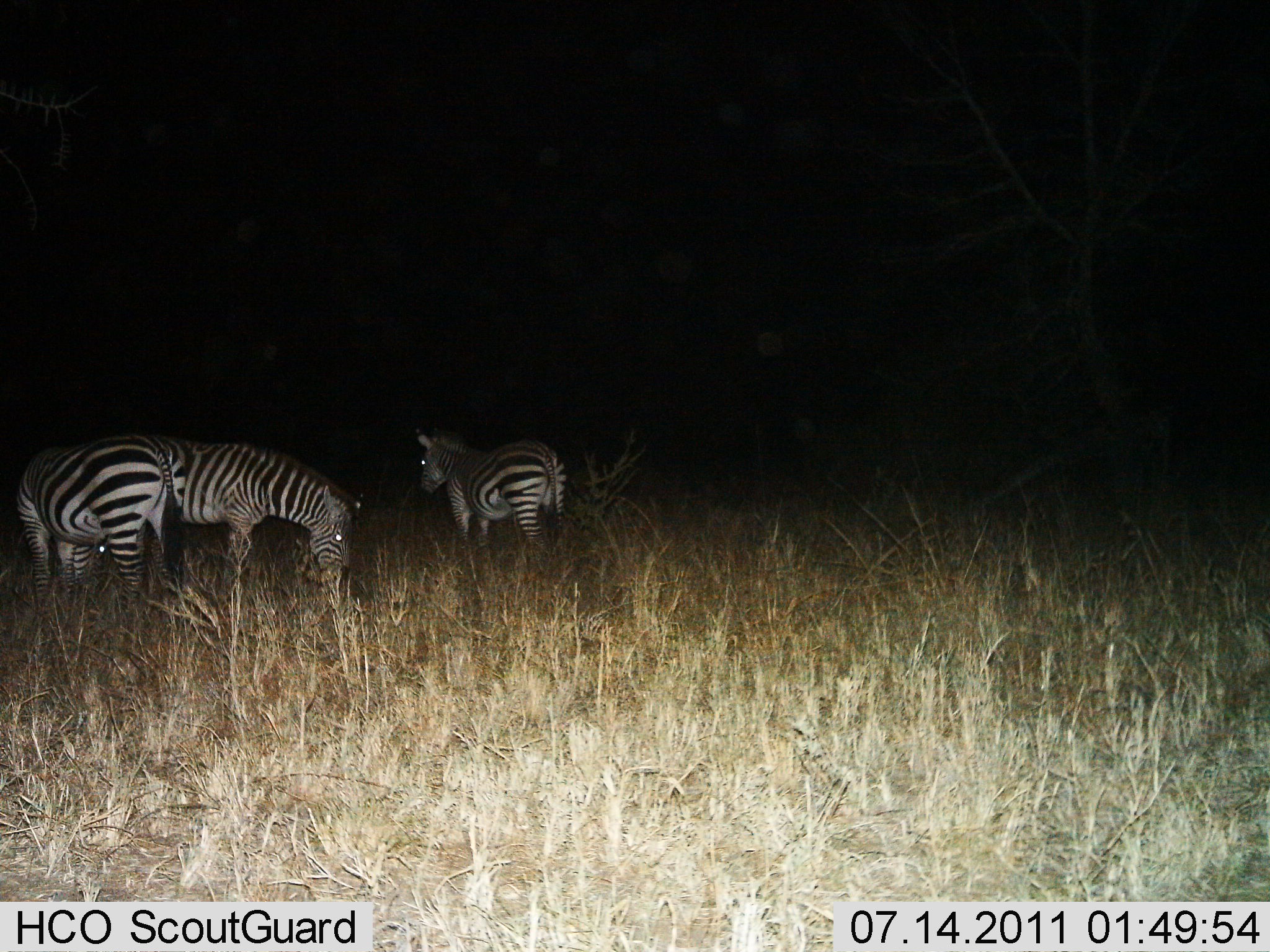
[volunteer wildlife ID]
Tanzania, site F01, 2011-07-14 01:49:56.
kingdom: Animalia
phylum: Chordata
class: Mammalia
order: Perissodactyla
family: Equidae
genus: Equus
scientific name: Equus quagga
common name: plains zebra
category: zebra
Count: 3.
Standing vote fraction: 60%.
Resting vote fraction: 0%.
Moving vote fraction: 7%.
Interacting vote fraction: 0%.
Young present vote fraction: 0%.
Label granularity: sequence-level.